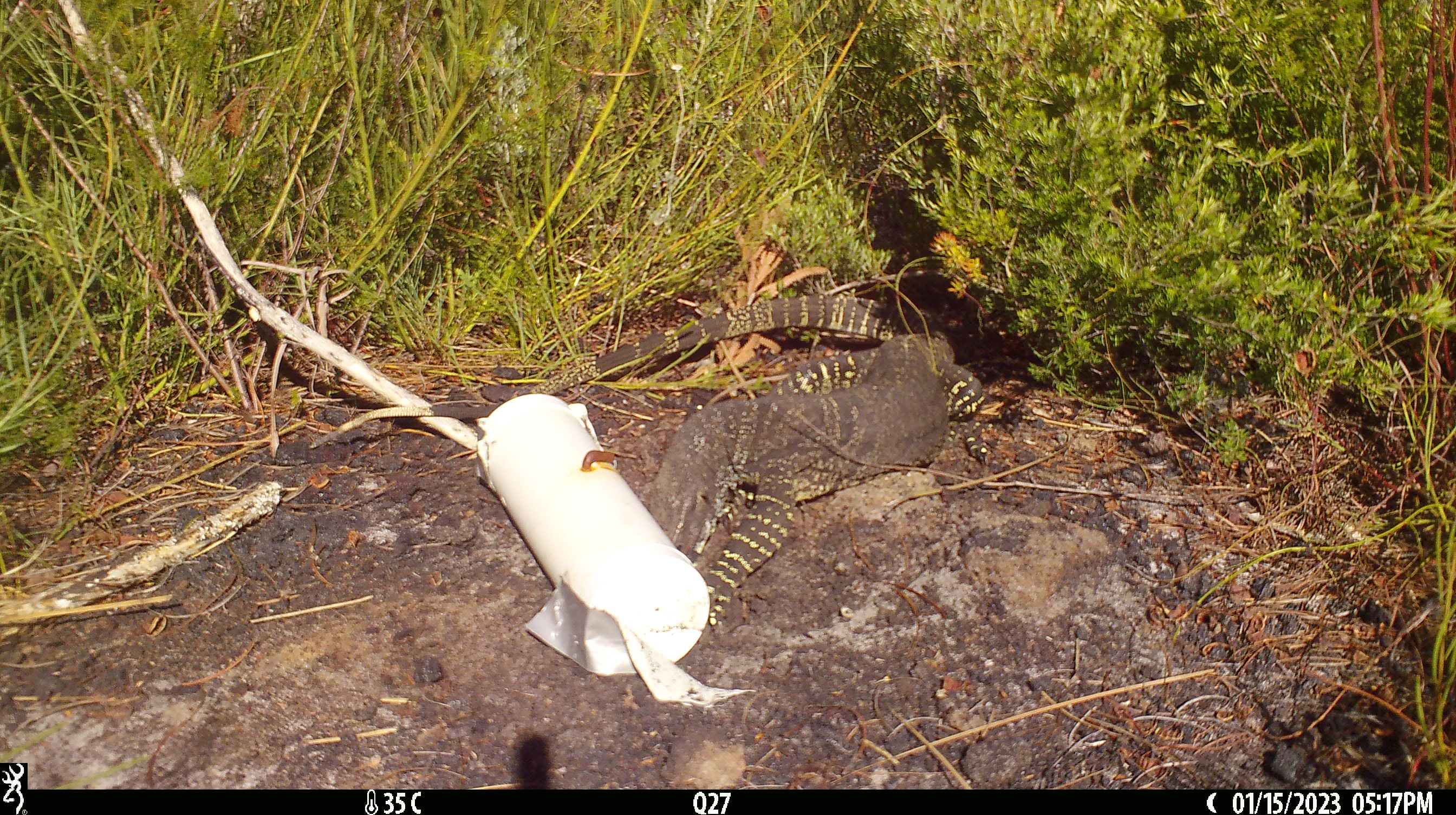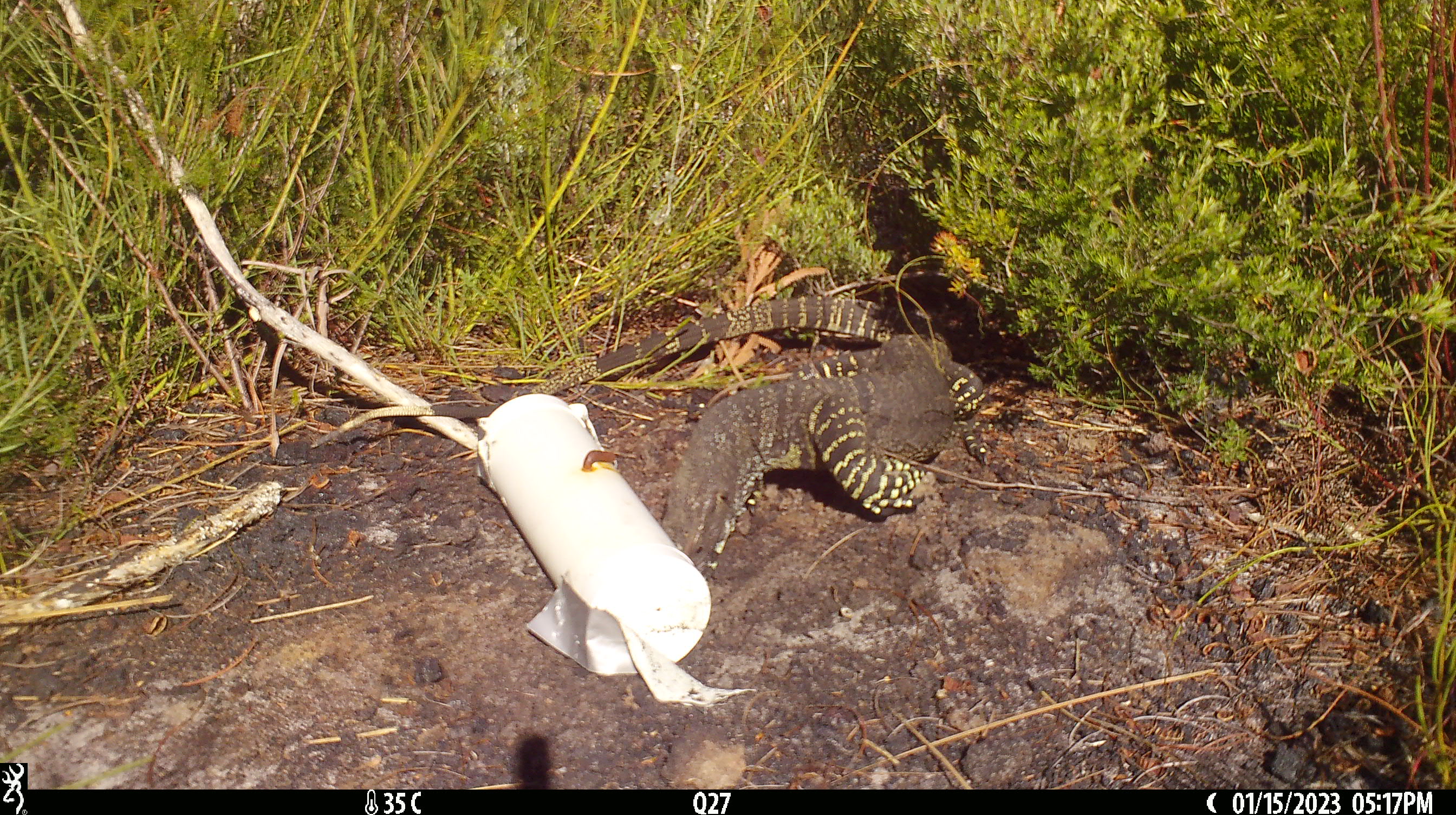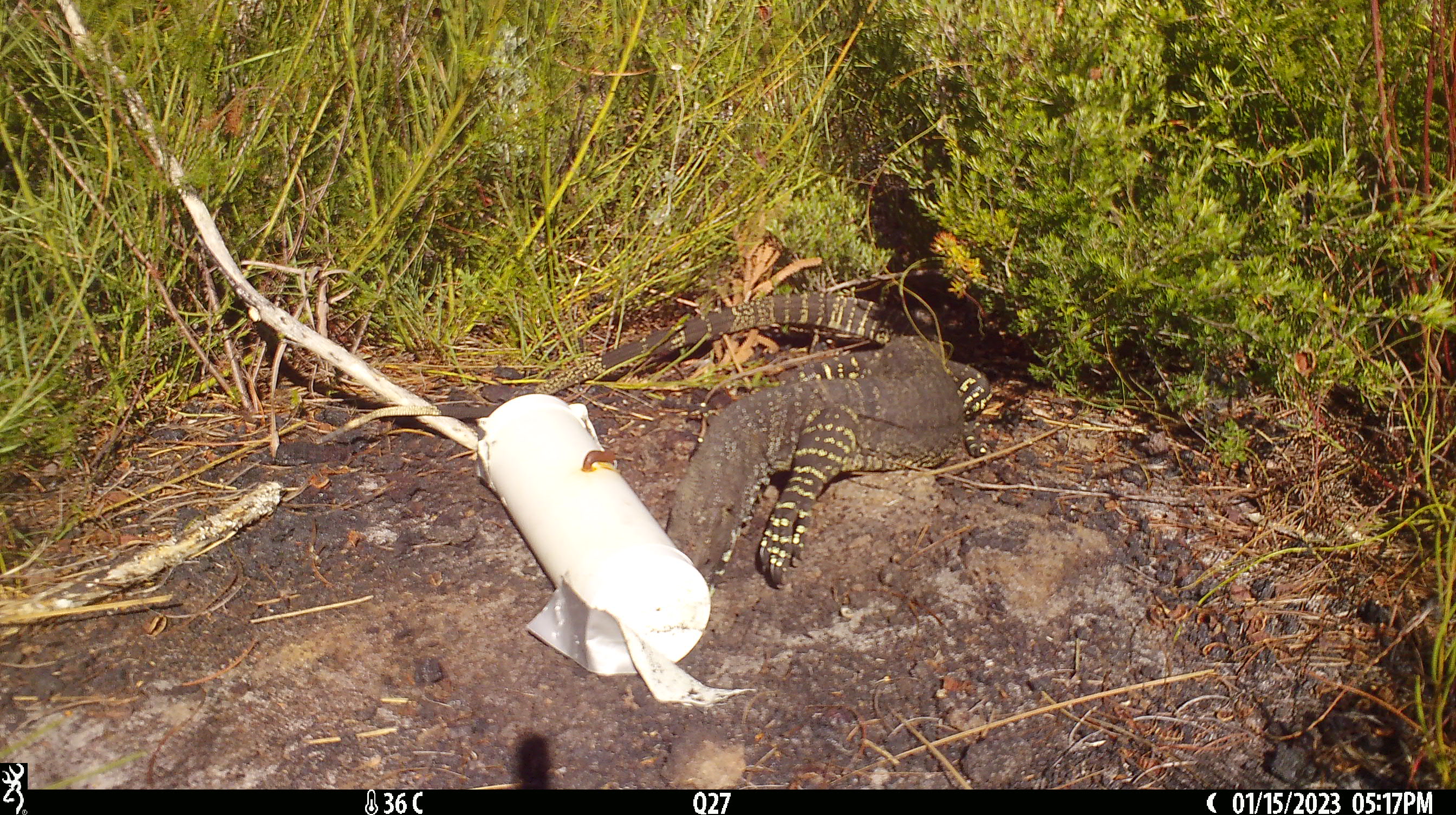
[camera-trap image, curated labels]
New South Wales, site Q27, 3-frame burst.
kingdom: Animalia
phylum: Chordata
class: Reptilia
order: Squamata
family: Varanidae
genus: Varanus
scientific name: Varanus varius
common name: lace monitor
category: goanna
Goanna (lace monitor) (Varanus varius).